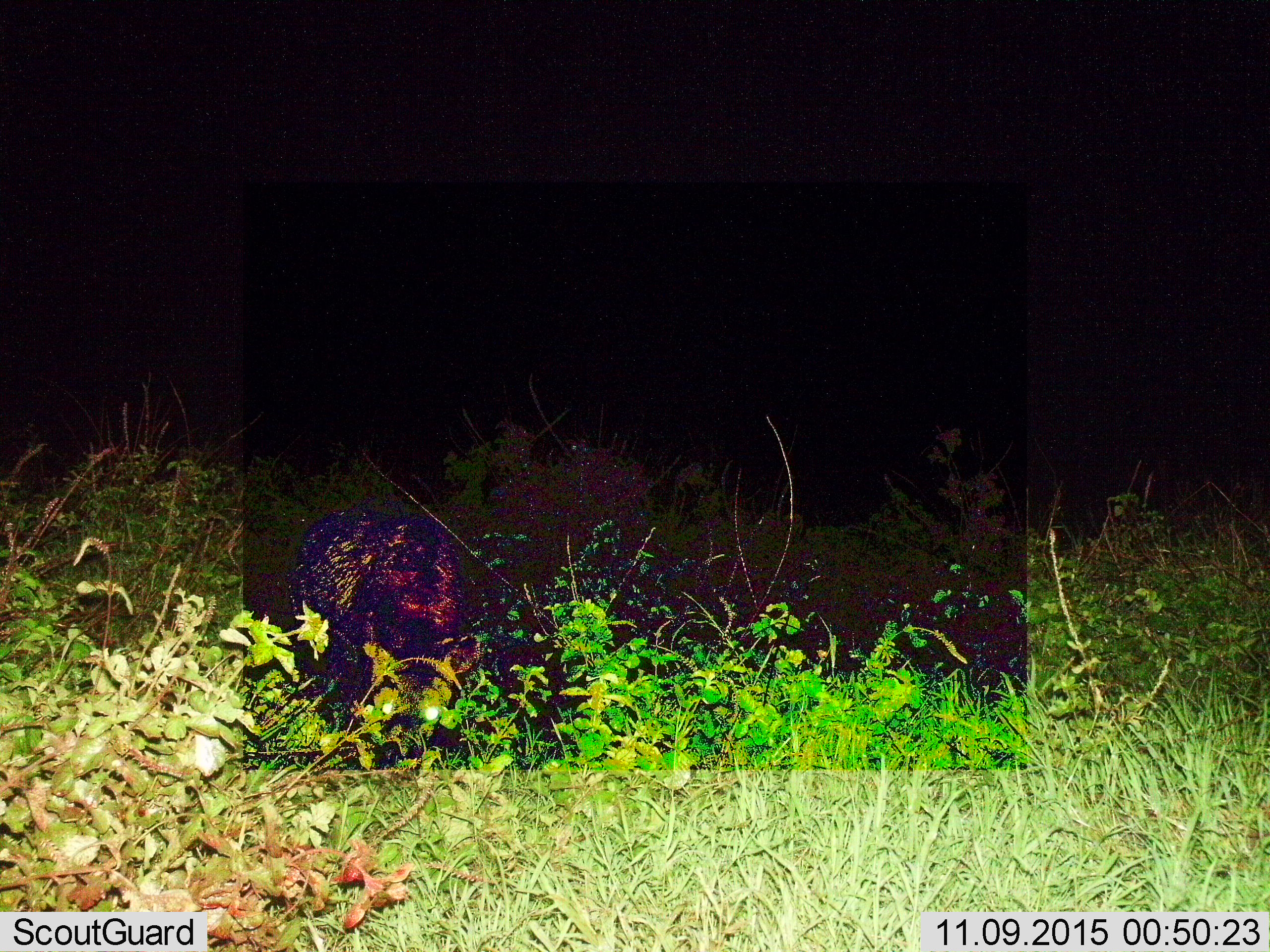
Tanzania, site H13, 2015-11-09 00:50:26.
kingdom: Animalia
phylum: Chordata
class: Mammalia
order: Carnivora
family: Hyaenidae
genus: Hyaena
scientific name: Hyaena hyaena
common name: striped hyena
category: hyenastriped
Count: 1.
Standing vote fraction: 100%.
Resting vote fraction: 0%.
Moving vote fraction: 0%.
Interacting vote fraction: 0%.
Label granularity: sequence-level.